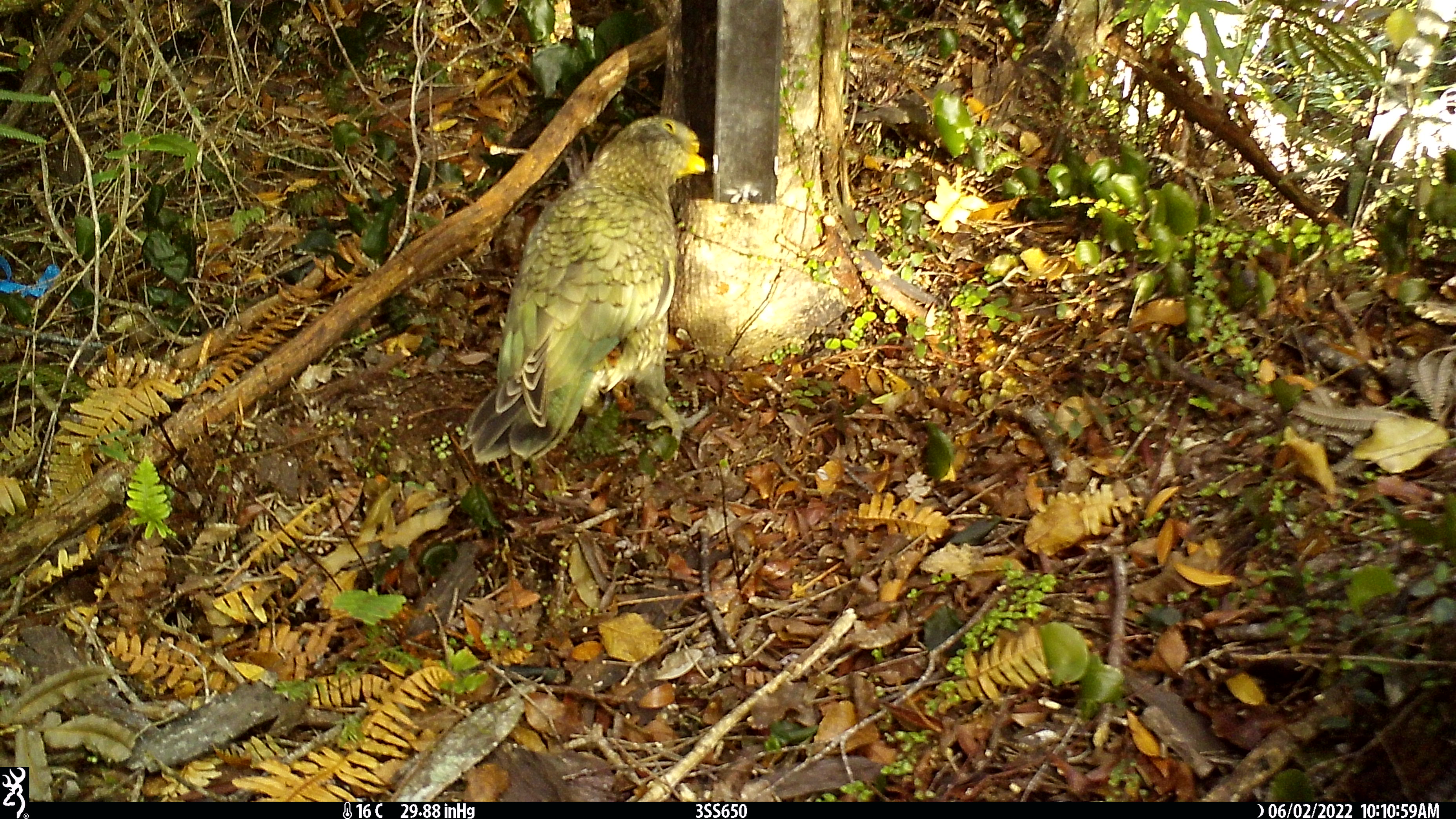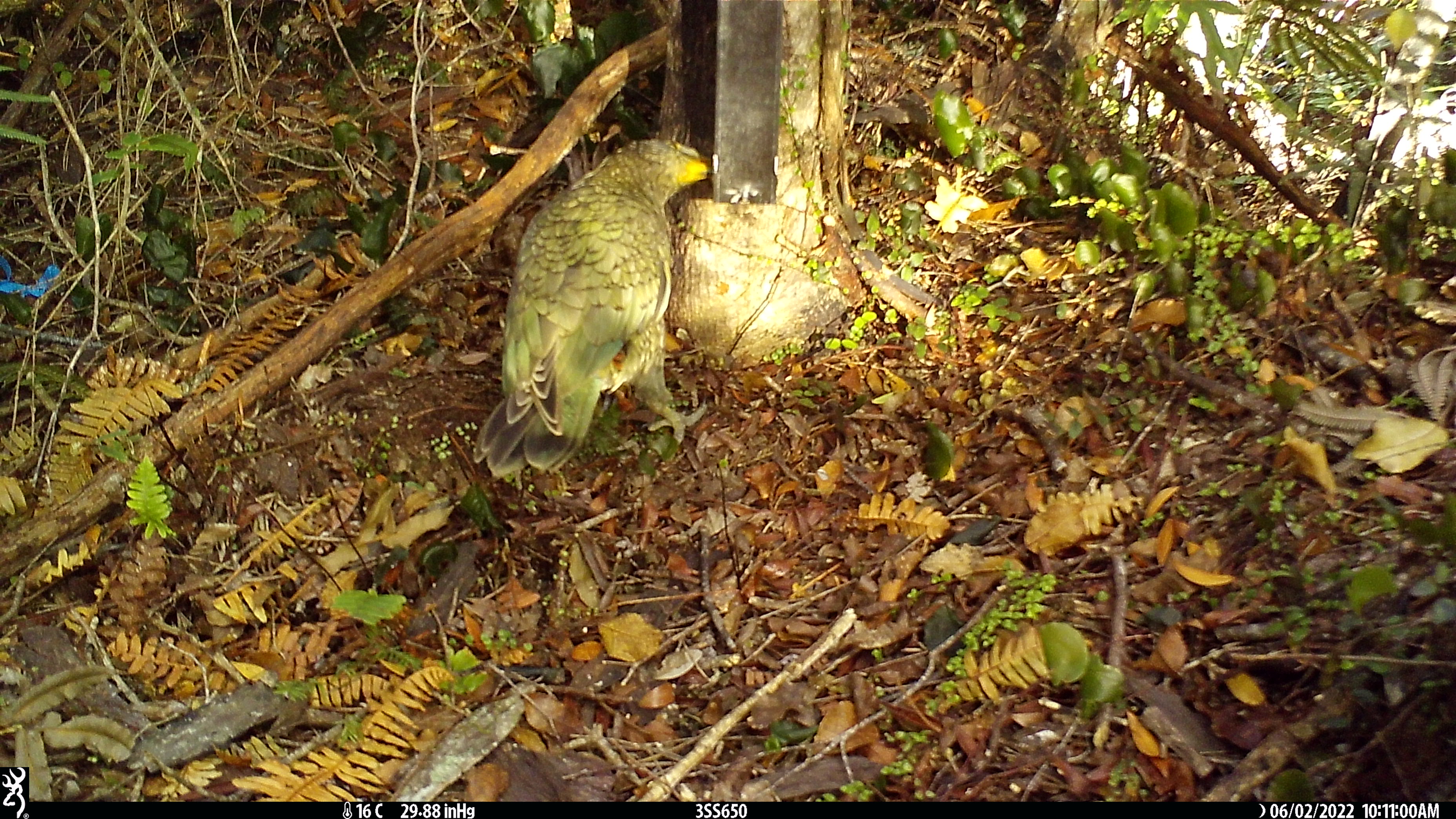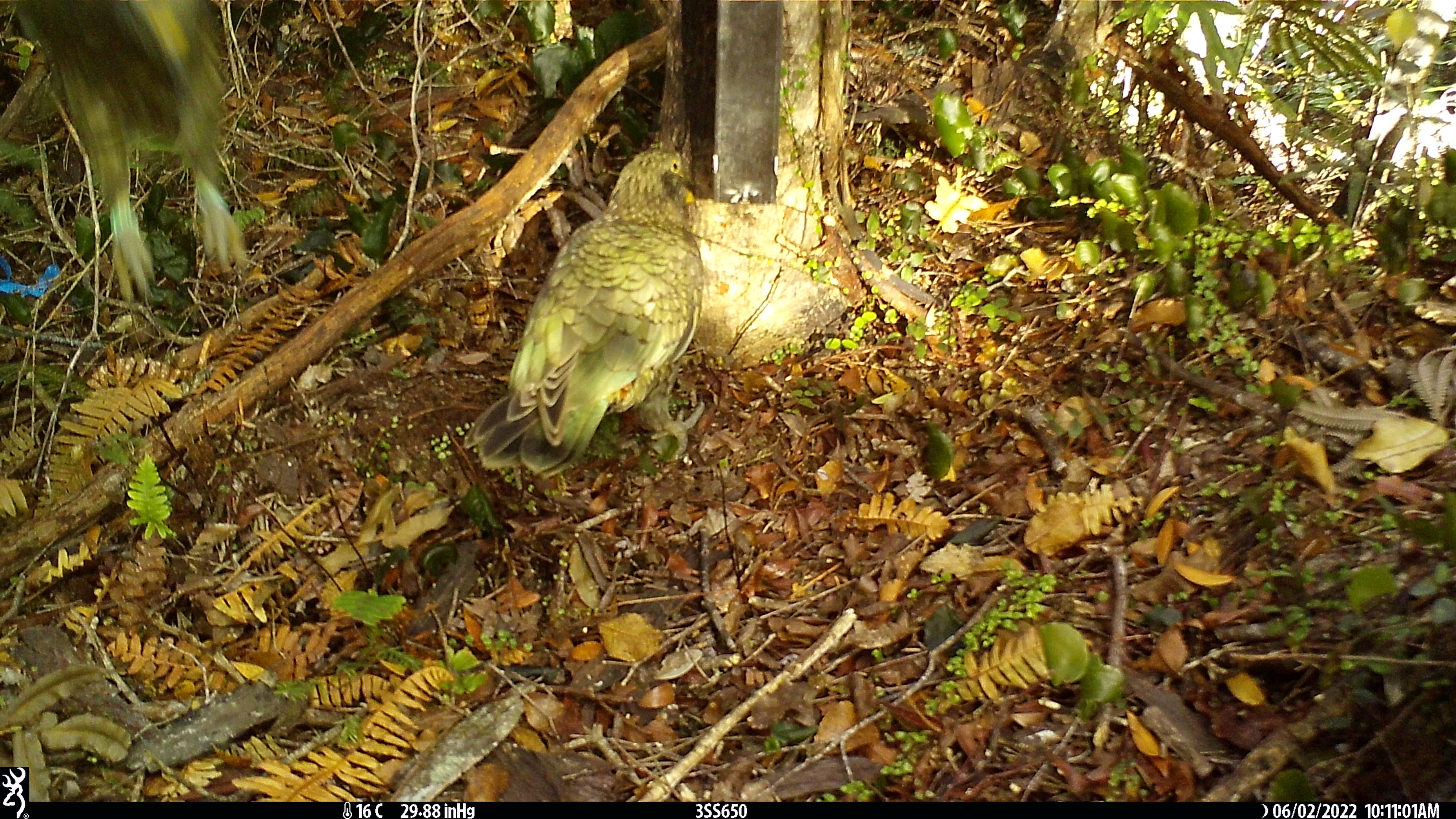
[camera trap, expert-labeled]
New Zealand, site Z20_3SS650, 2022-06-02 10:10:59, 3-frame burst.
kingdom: Animalia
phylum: Chordata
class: Aves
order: Psittaciformes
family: Strigopidae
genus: Nestor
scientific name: Nestor notabilis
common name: kea